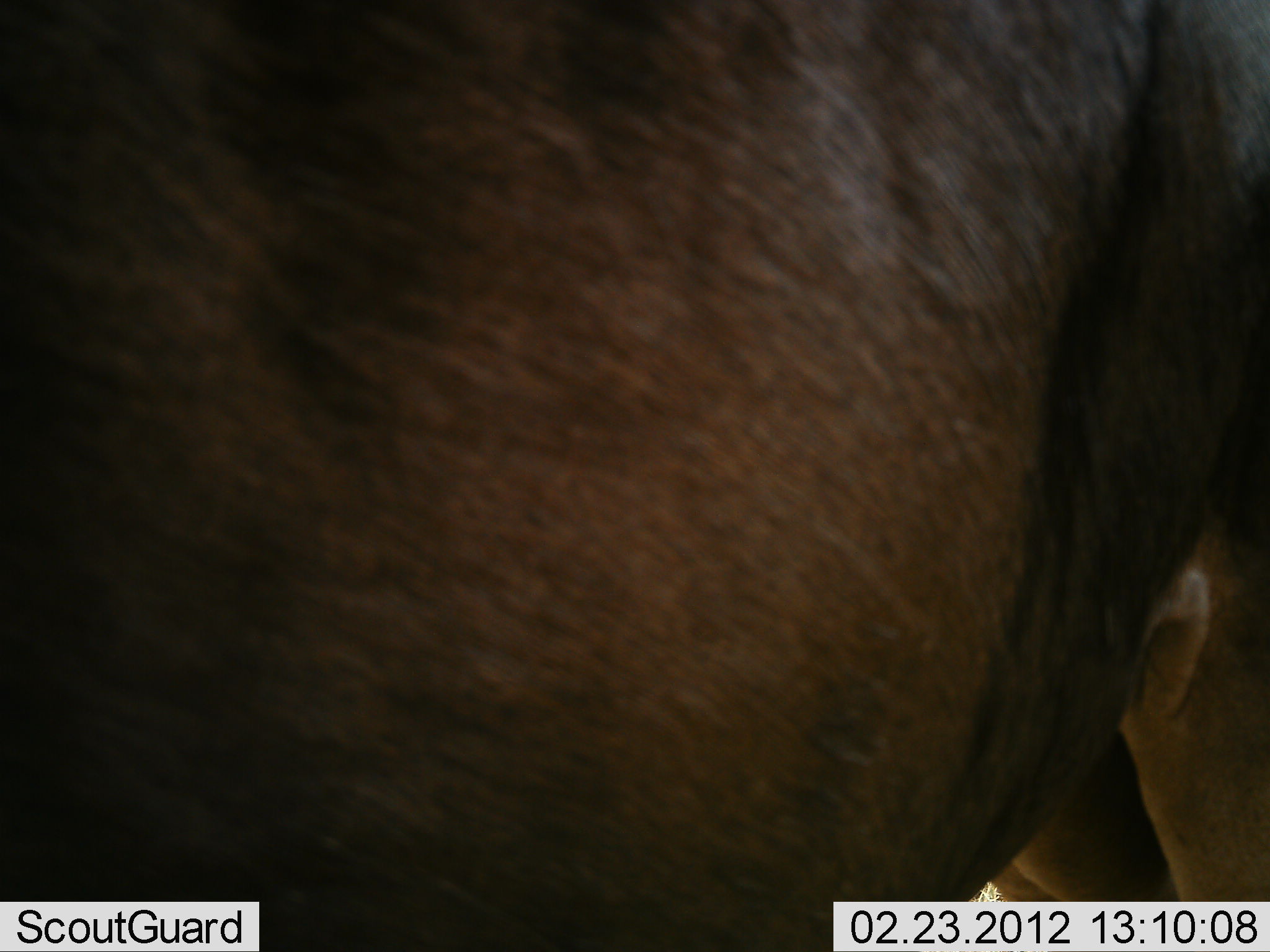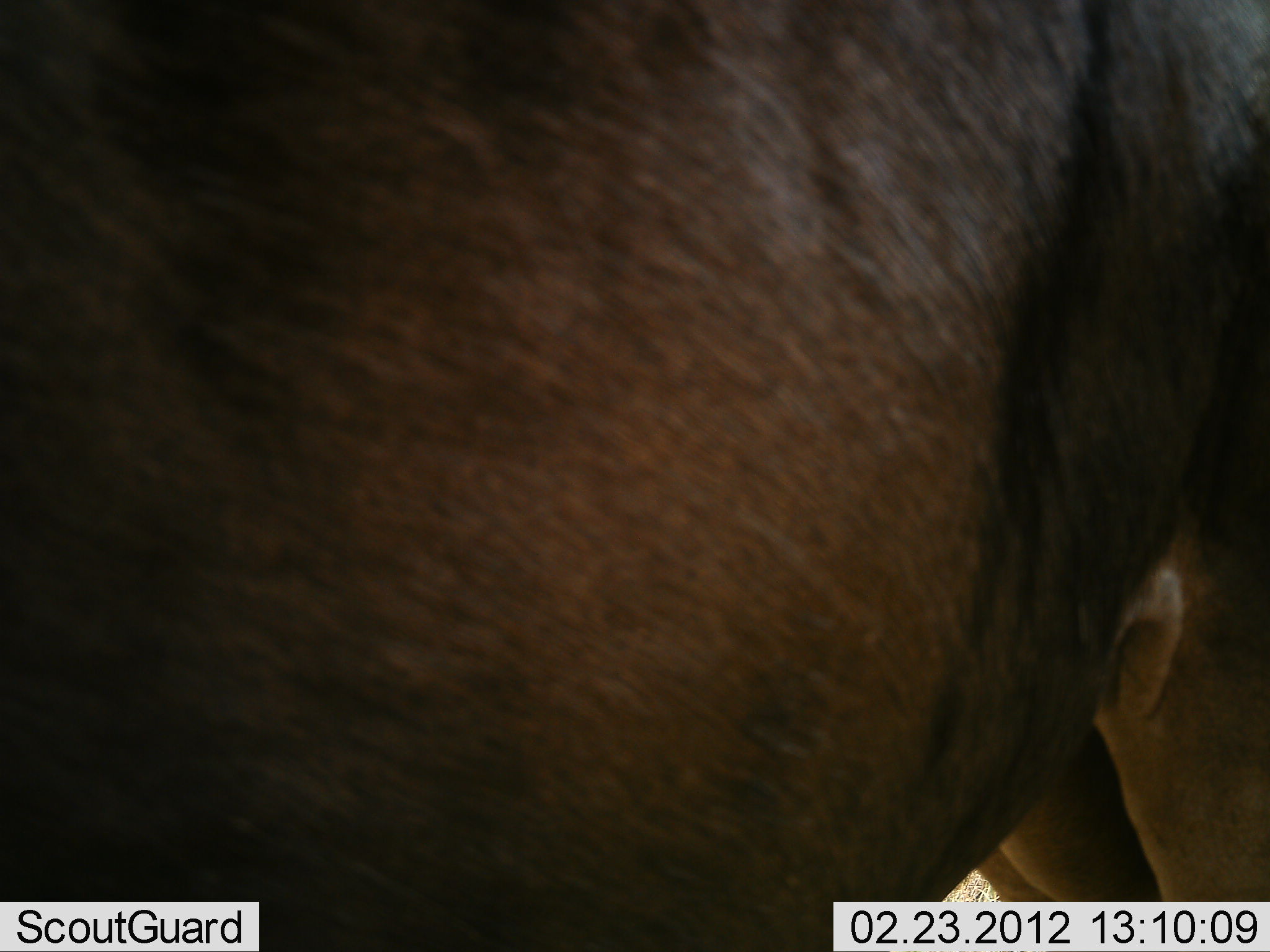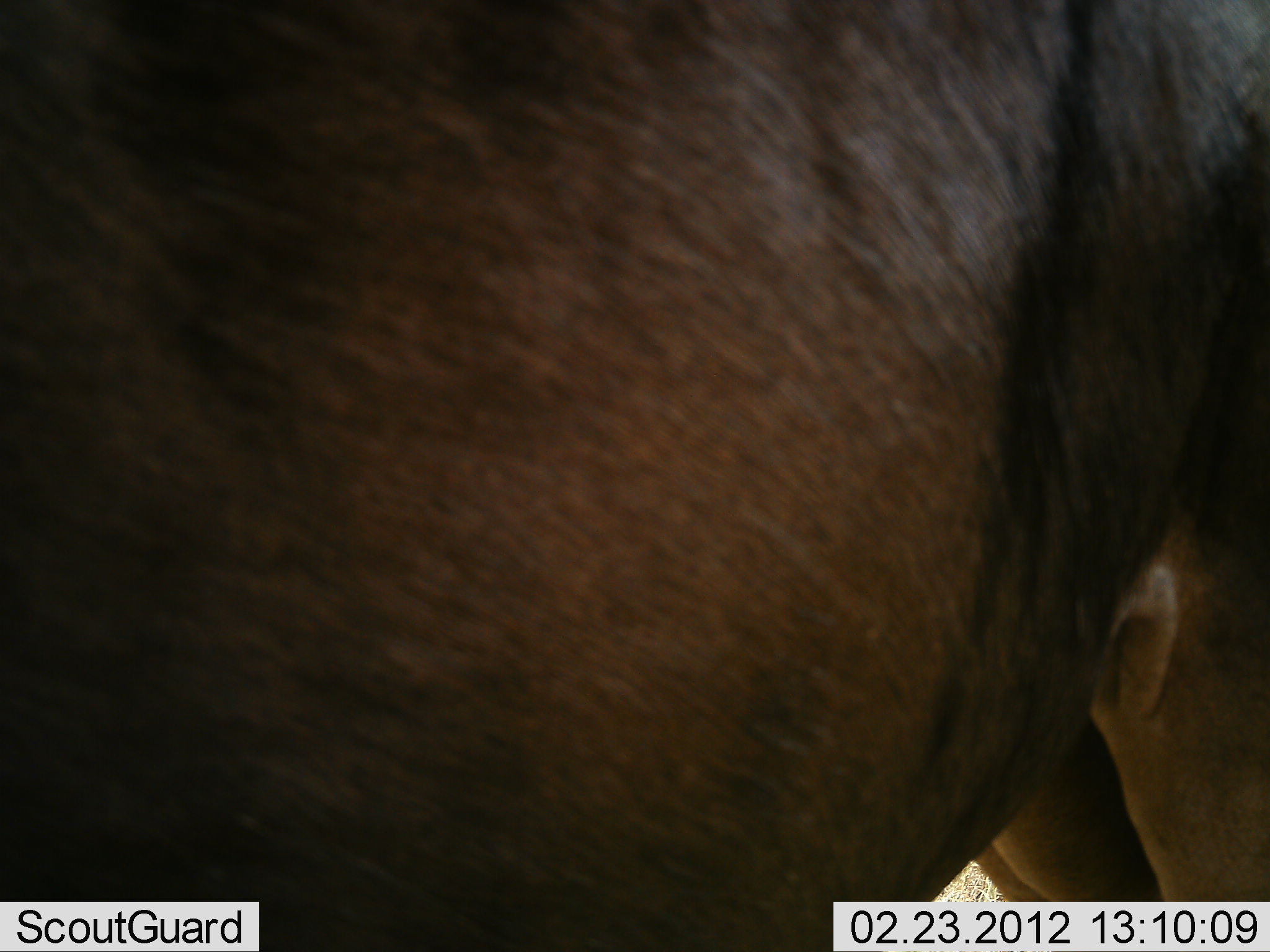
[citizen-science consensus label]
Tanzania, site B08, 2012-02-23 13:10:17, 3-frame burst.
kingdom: Animalia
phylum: Chordata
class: Mammalia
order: Artiodactyla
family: Bovidae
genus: Connochaetes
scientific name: Connochaetes taurinus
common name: blue wildebeest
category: wildebeest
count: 1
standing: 100%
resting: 0%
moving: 0%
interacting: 0%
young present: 0%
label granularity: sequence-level